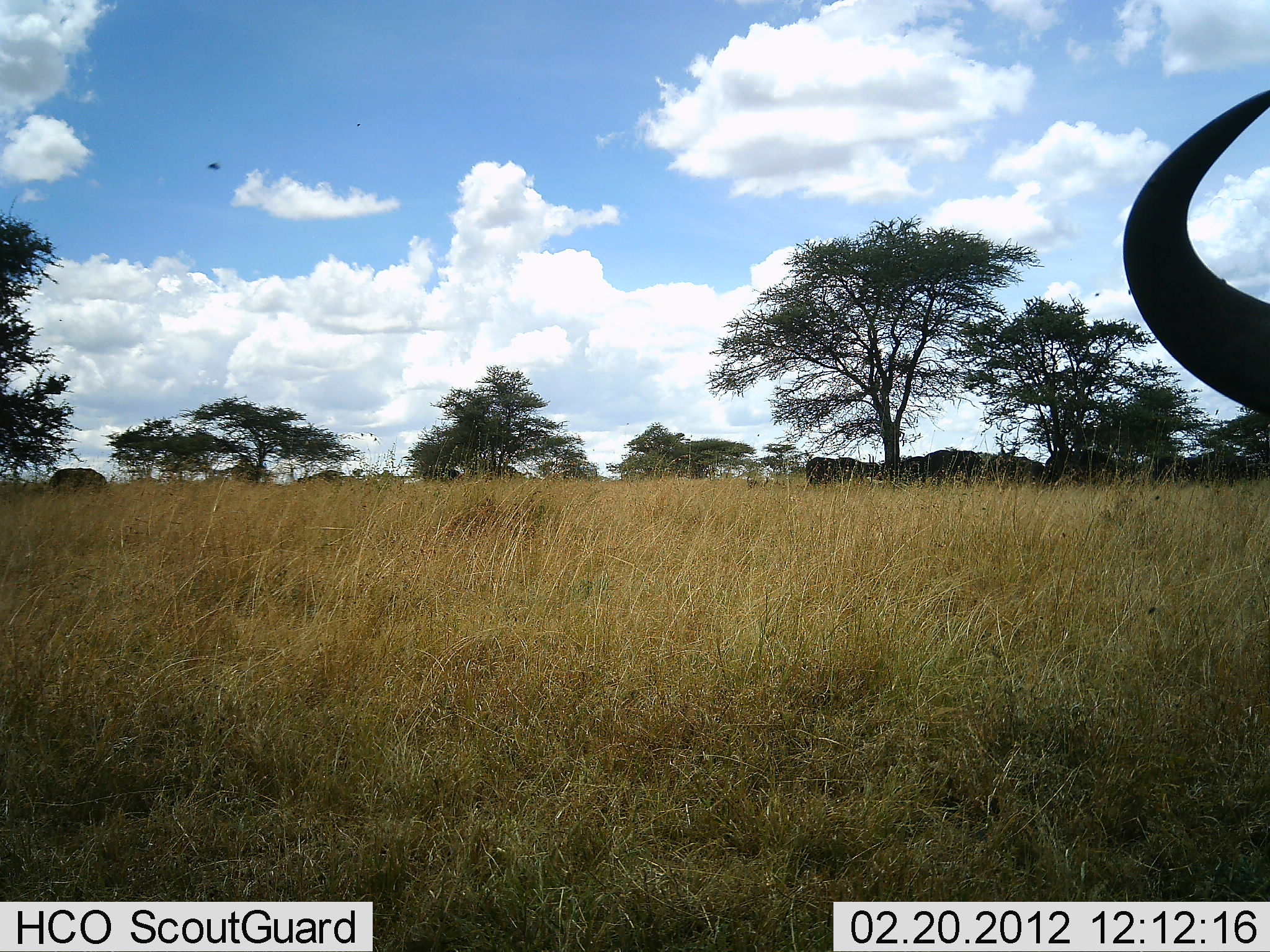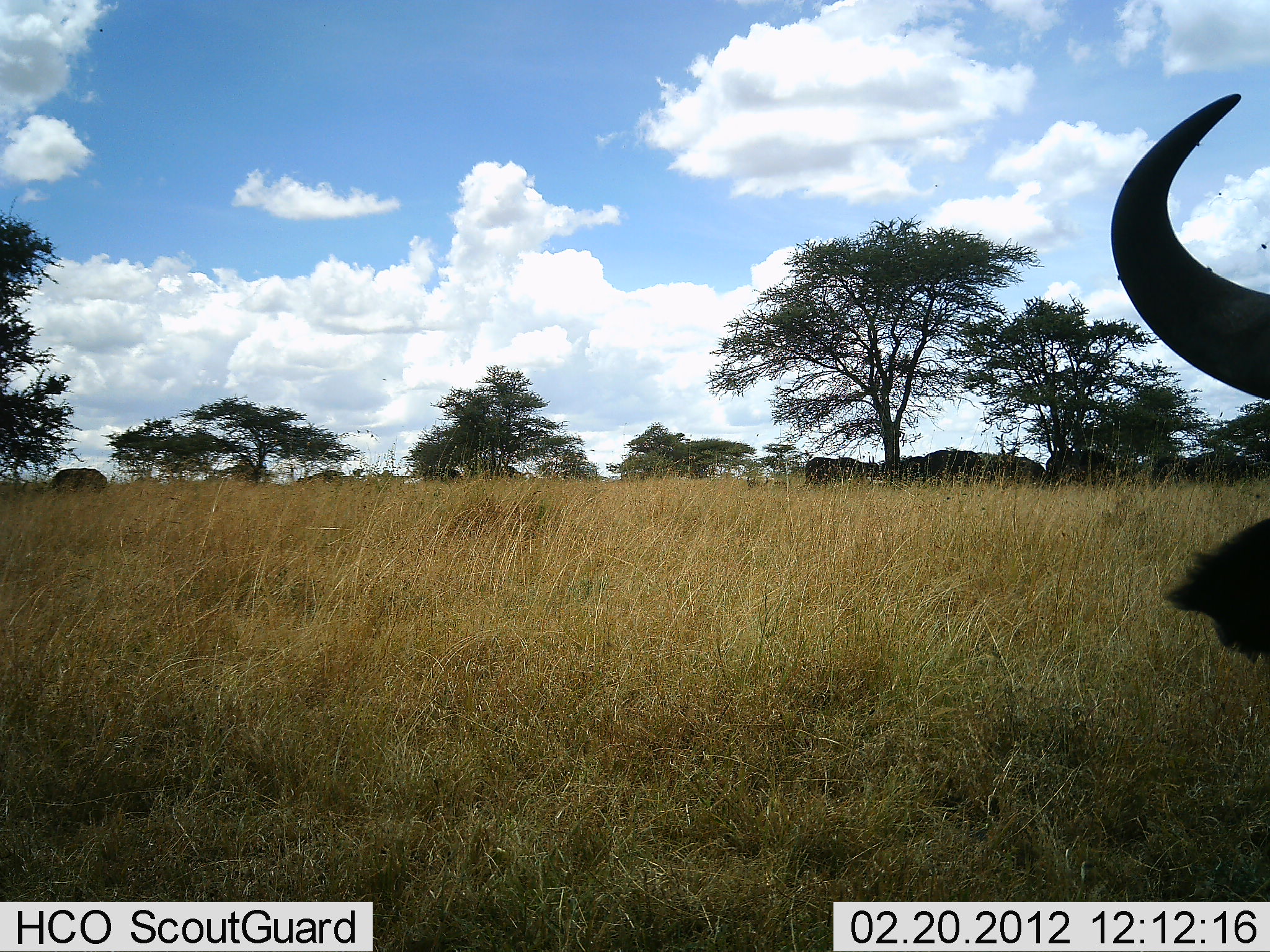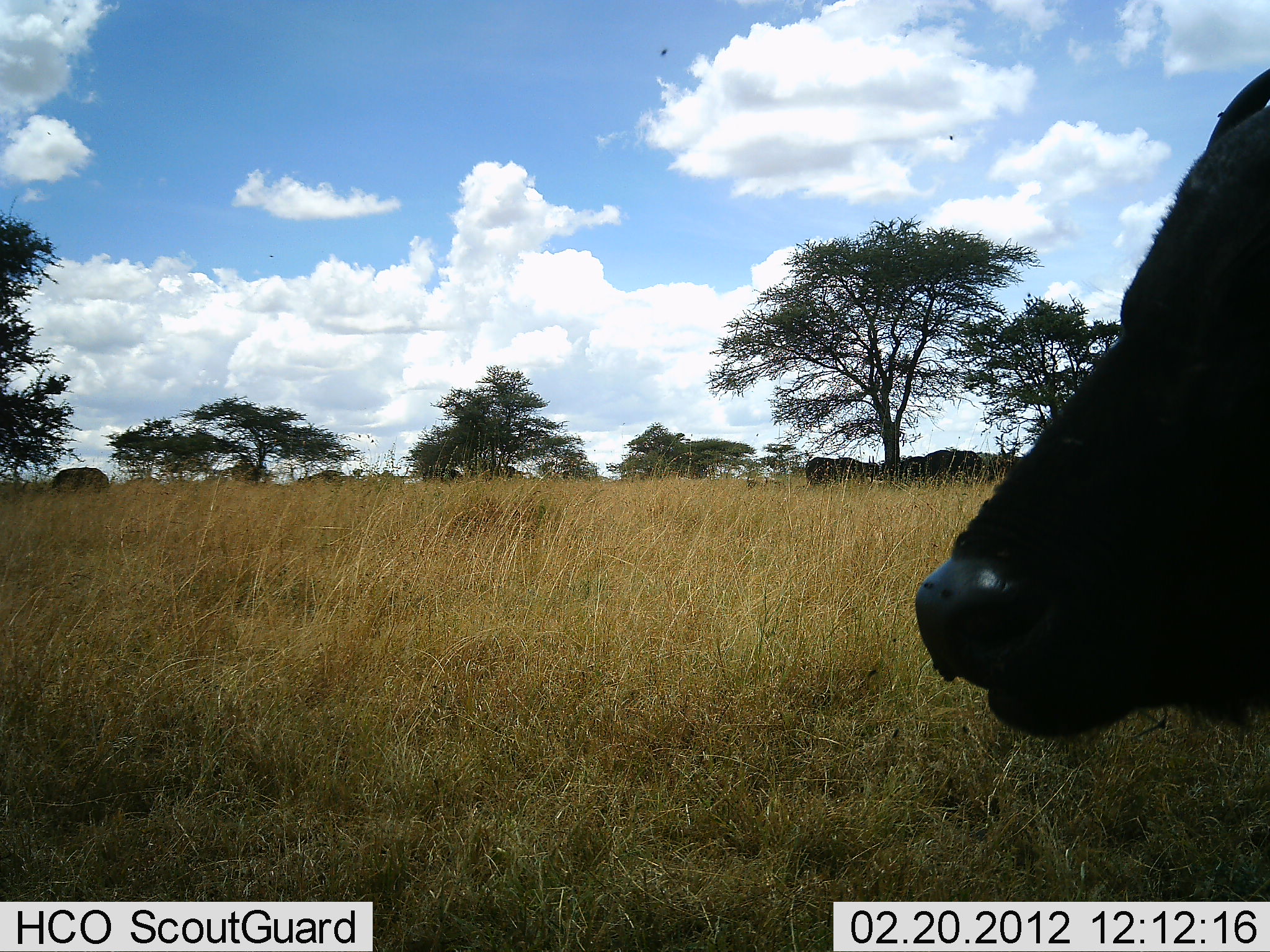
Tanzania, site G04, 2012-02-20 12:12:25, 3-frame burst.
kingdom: Animalia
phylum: Chordata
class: Mammalia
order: Artiodactyla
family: Bovidae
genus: Syncerus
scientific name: Syncerus caffer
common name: cape buffalo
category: buffalo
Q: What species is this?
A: Buffalo (cape buffalo) (Syncerus caffer).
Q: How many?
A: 1.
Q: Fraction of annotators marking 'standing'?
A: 54%.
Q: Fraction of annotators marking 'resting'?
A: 23%.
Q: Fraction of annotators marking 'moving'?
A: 31%.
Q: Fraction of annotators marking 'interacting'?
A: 0%.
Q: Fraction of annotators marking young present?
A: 0%.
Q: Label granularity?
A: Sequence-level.